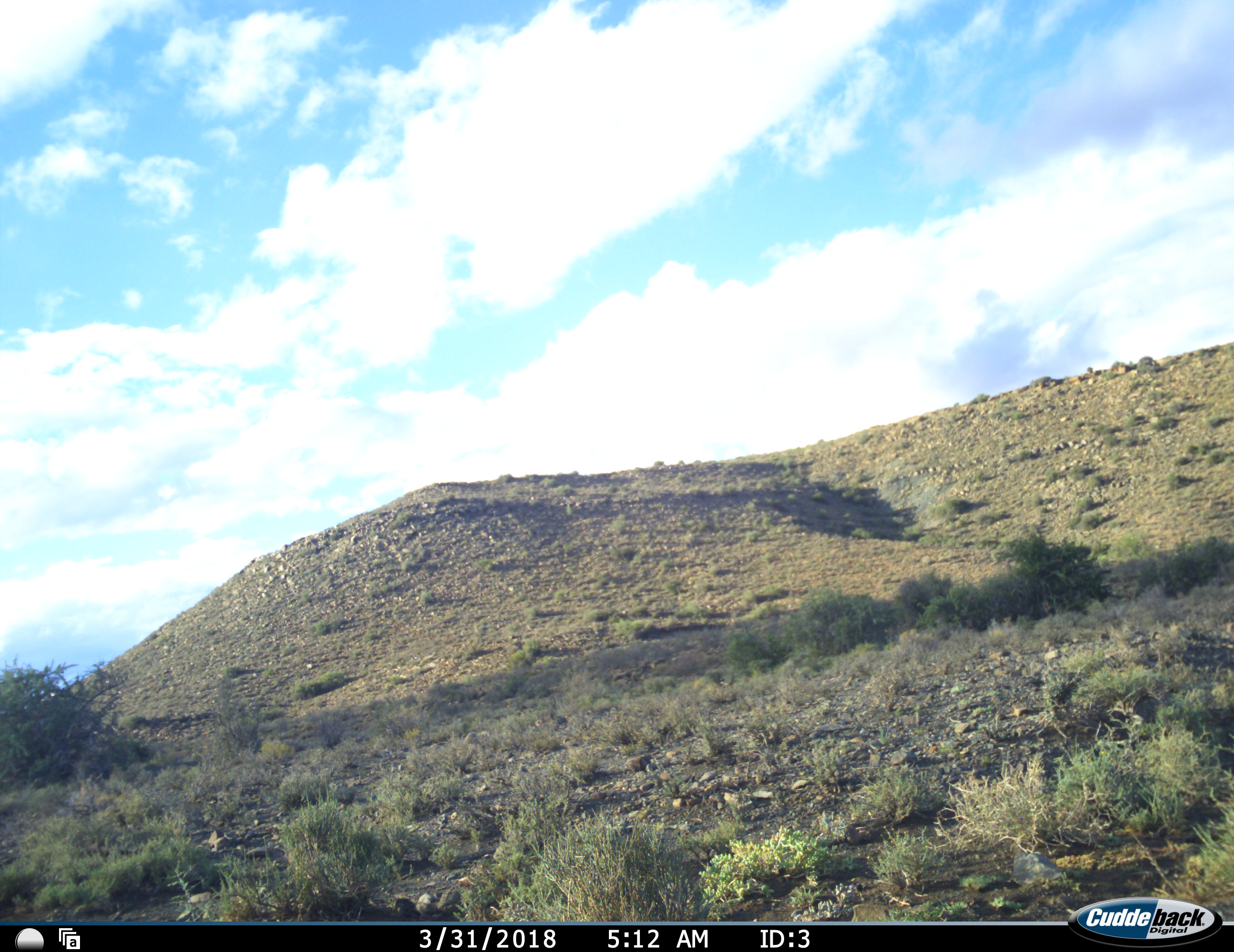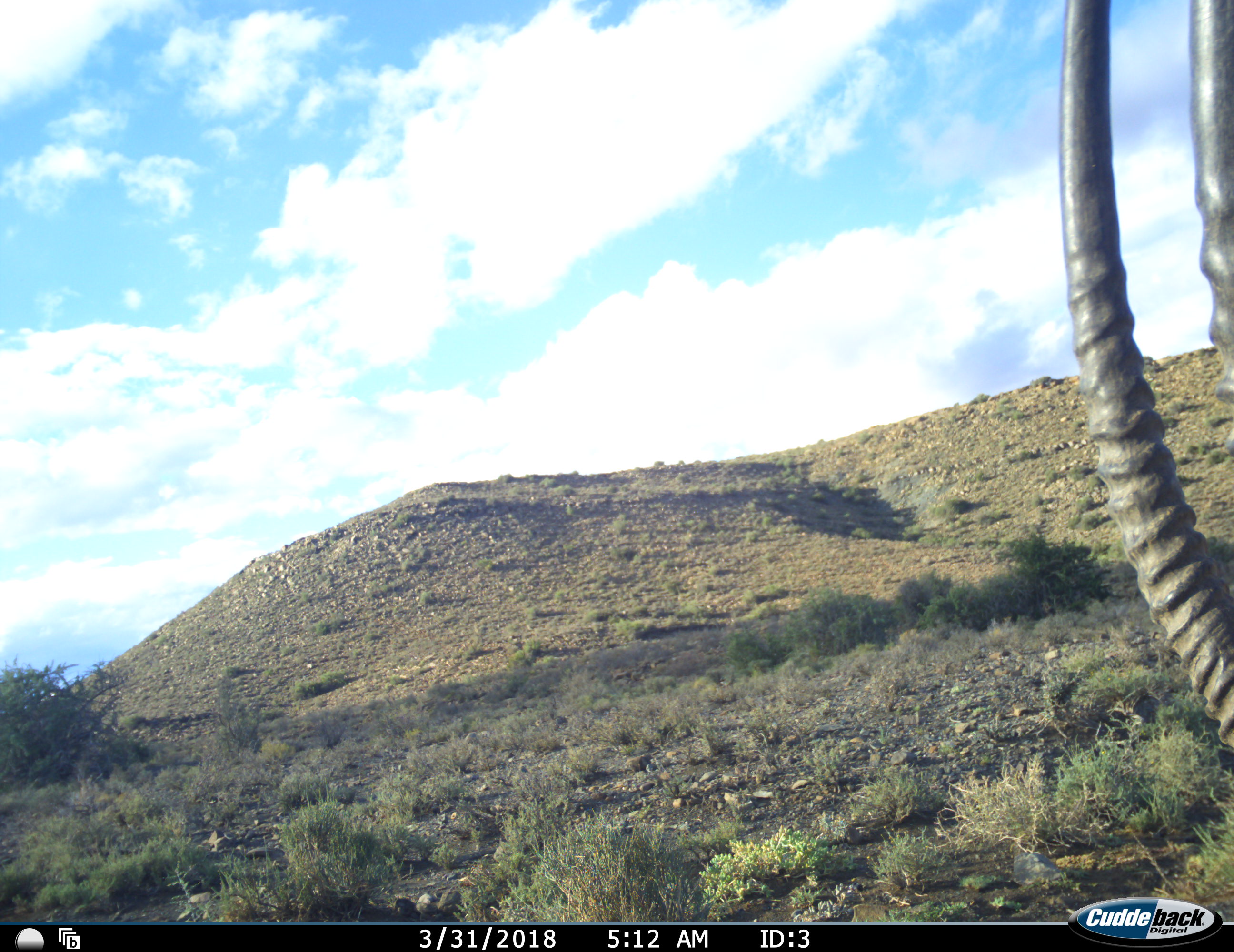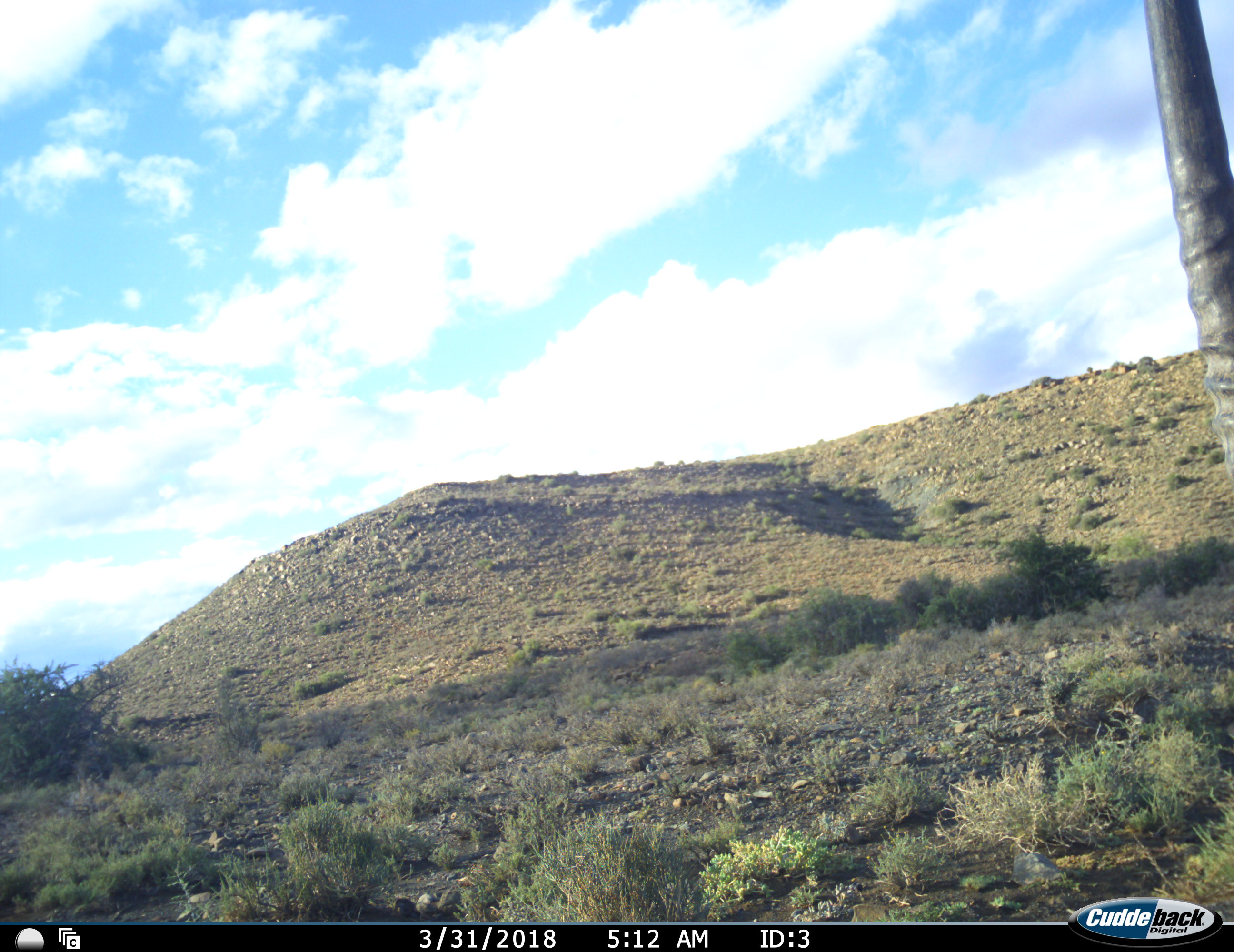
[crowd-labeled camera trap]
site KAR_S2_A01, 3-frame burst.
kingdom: Animalia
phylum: Chordata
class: Mammalia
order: Artiodactyla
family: Bovidae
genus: Oryx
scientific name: Oryx gazella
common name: gemsbok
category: oryx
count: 1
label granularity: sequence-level